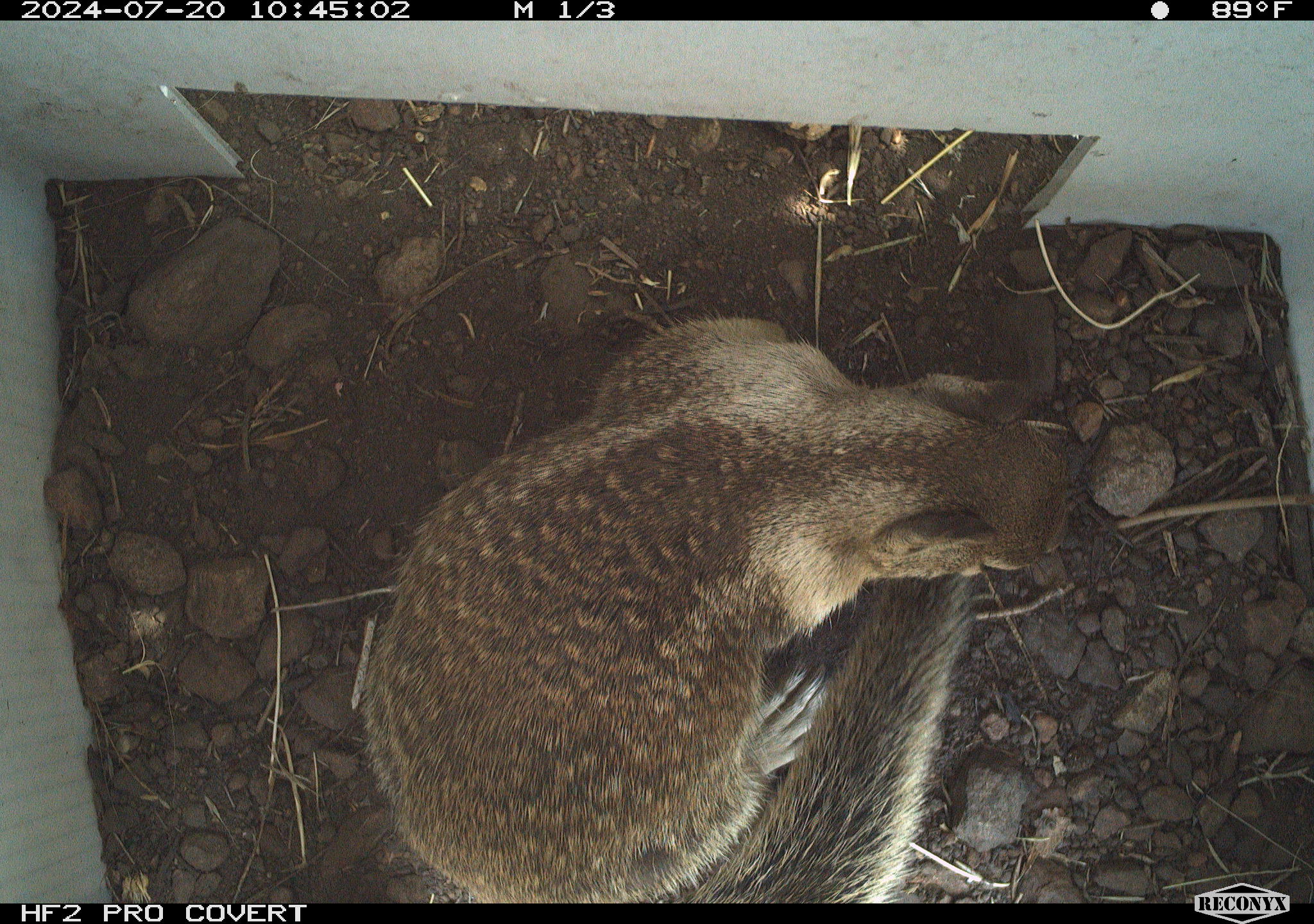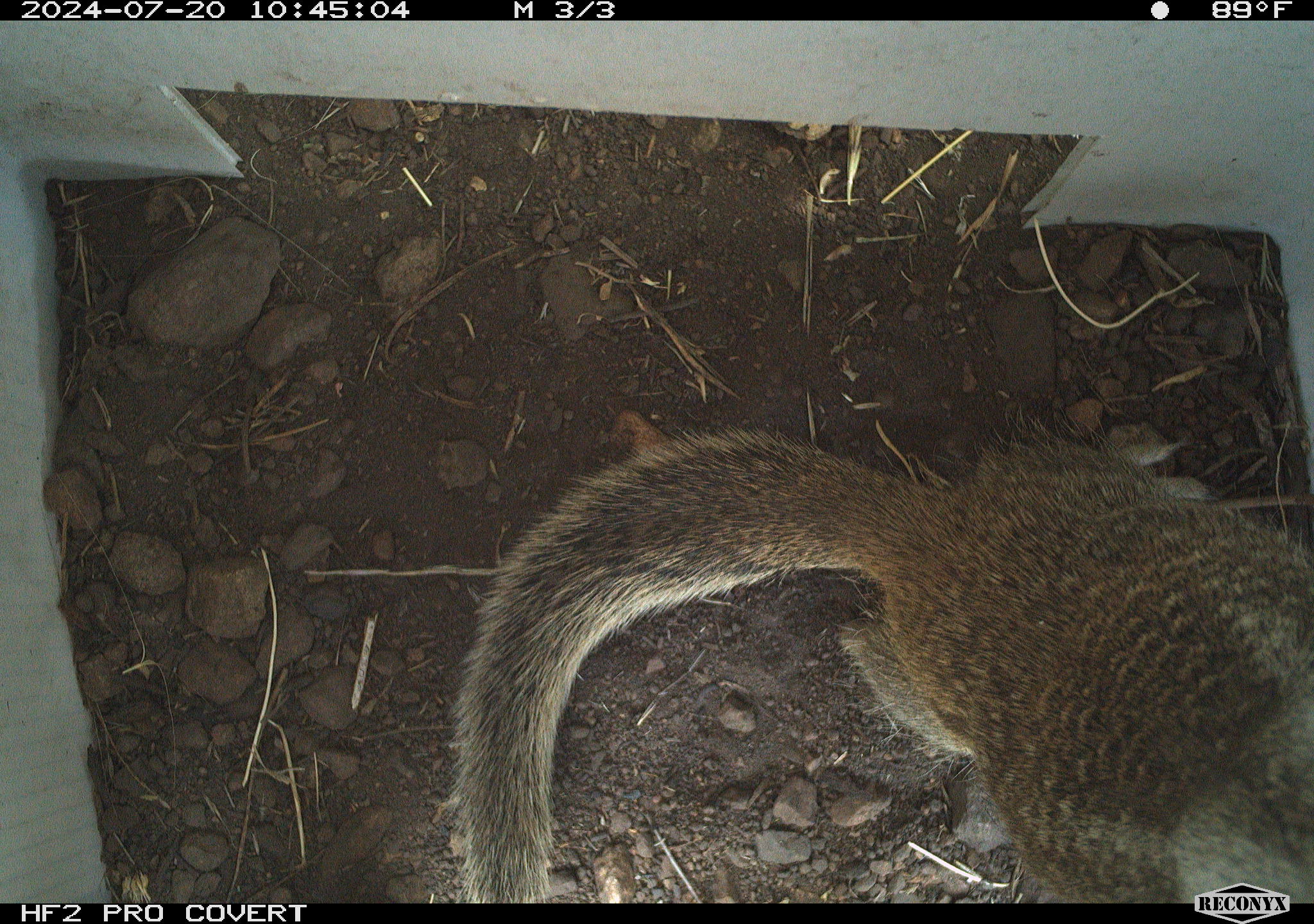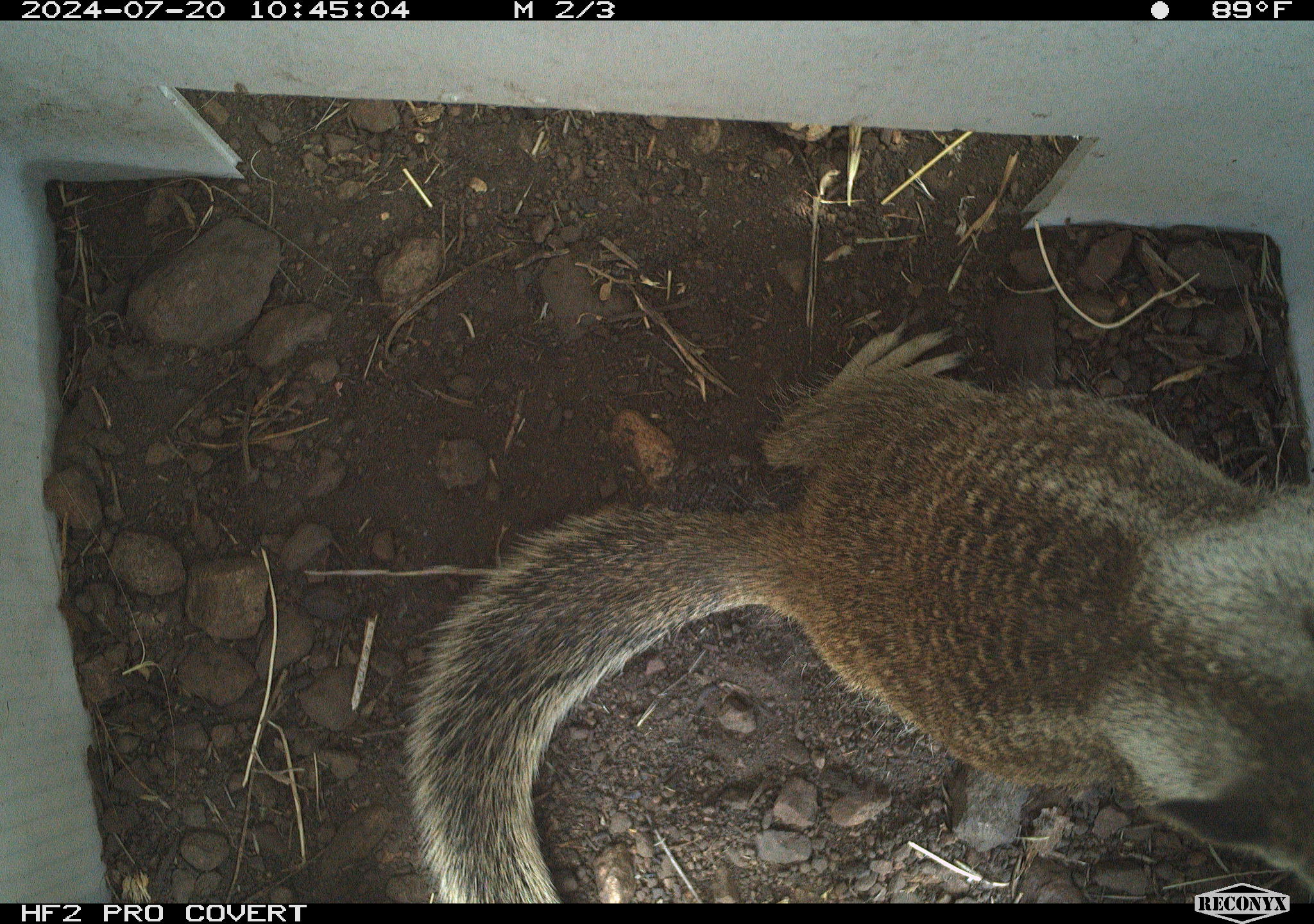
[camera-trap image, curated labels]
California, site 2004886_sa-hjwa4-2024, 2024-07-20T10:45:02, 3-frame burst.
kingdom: Animalia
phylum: Chordata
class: Mammalia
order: Rodentia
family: Sciuridae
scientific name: Sciuridae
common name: squirrels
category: sciuridae family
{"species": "sciuridae family (squirrels) (Sciuridae)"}